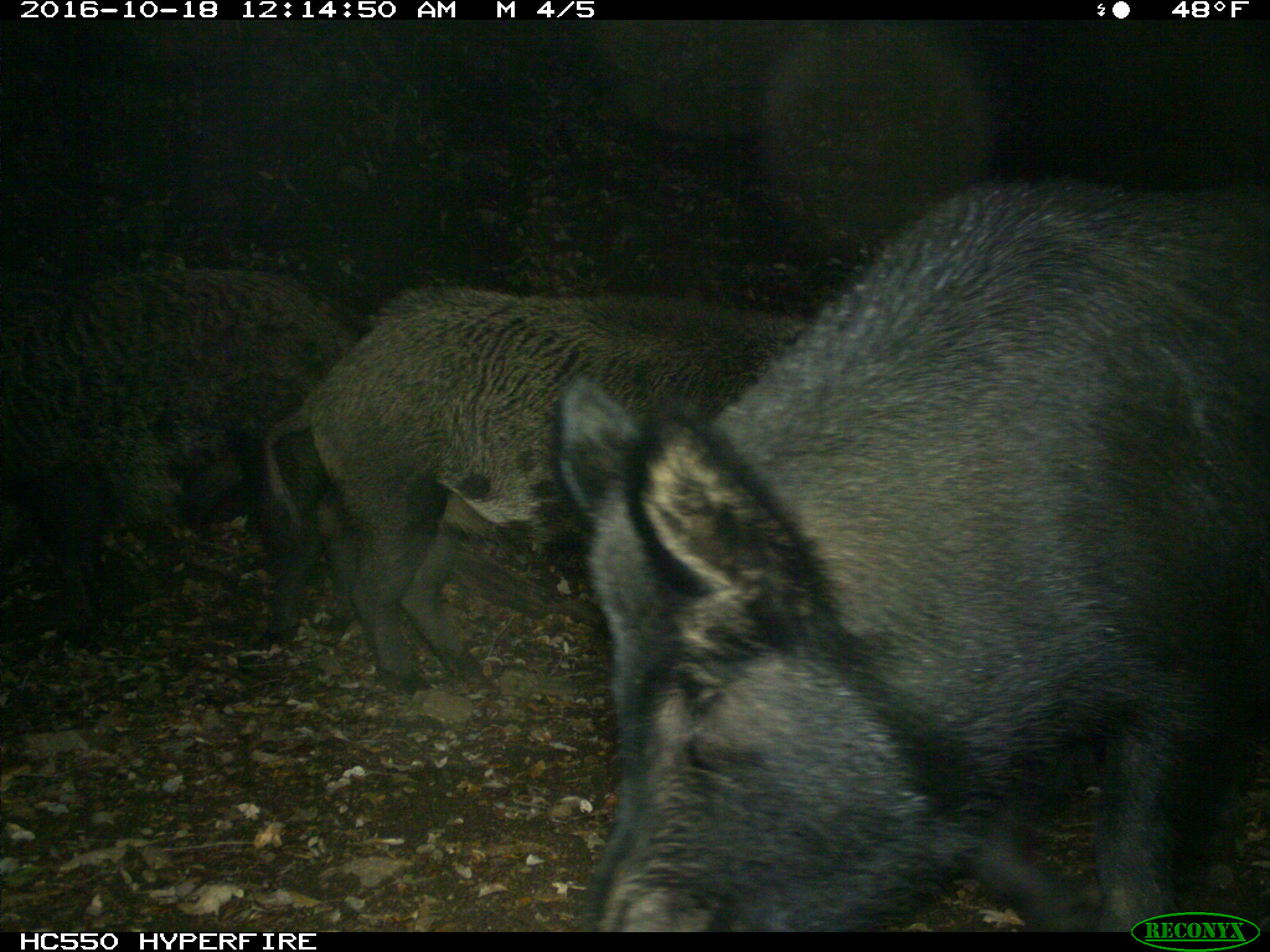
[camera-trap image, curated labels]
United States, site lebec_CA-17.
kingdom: Animalia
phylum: Chordata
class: Mammalia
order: Artiodactyla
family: Suidae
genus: Sus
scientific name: Sus scrofa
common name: wild boar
Sus scrofa (wild boar).